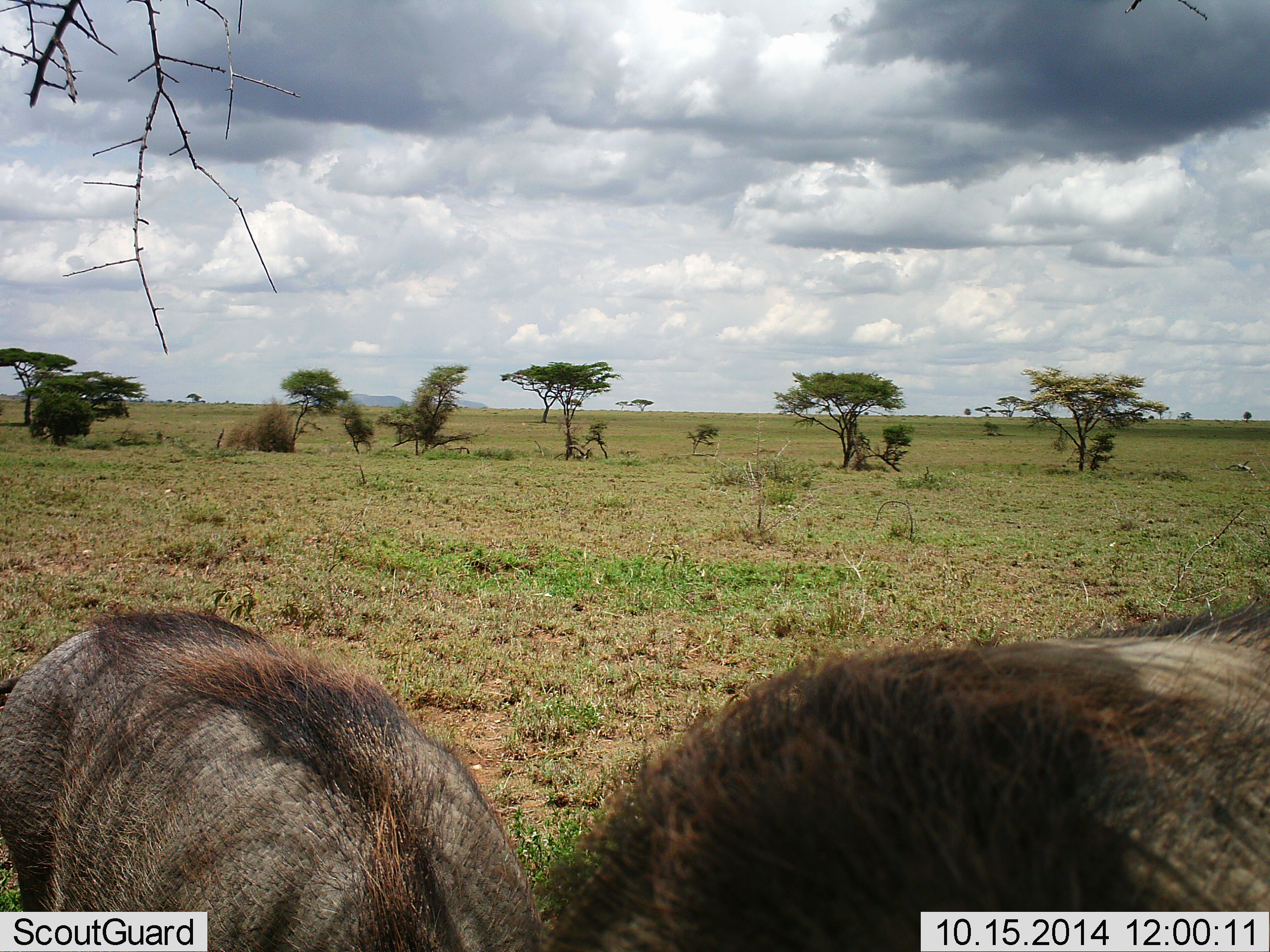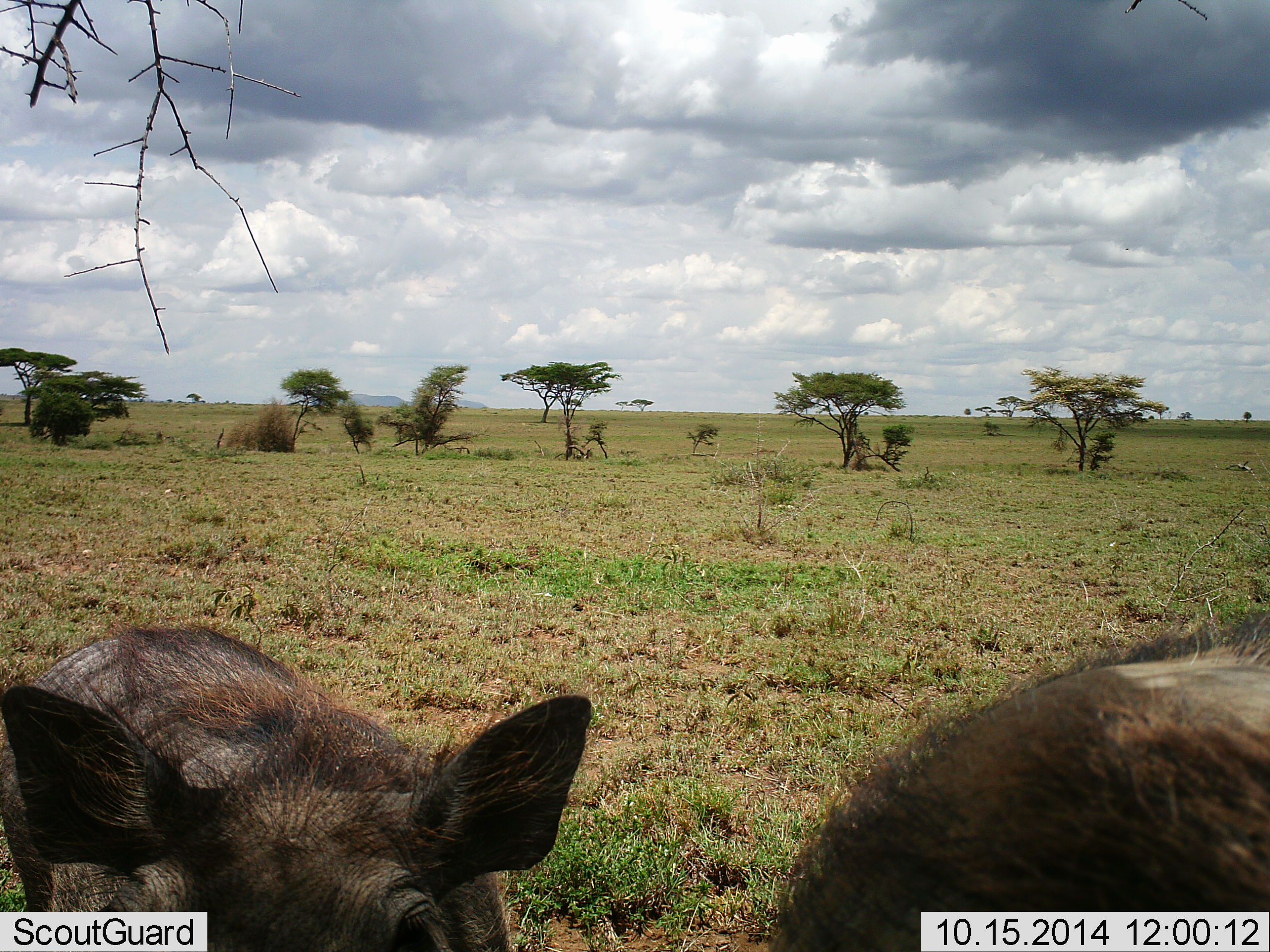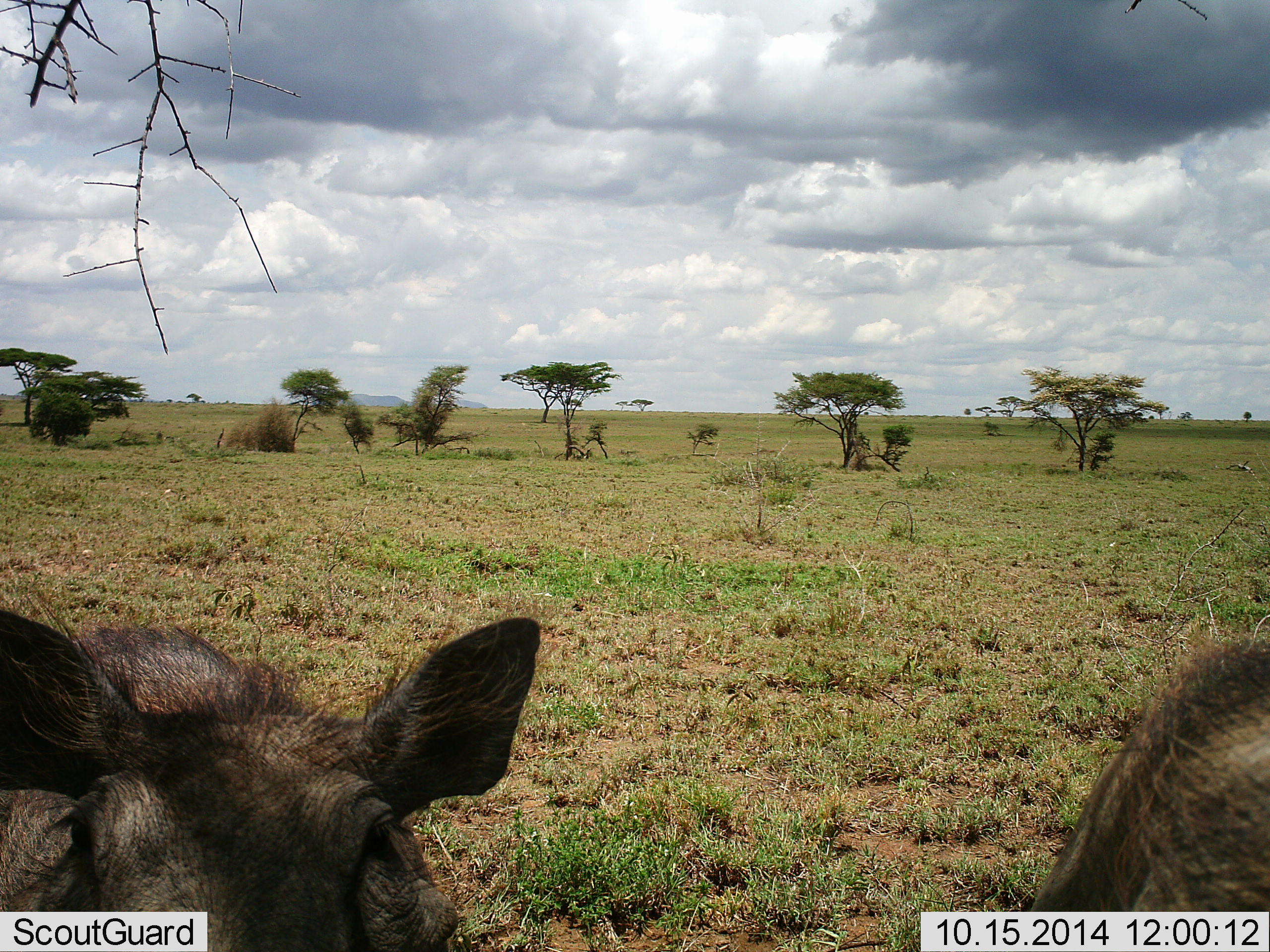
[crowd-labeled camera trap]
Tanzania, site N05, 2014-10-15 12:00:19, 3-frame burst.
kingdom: Animalia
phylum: Chordata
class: Mammalia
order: Artiodactyla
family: Suidae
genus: Phacochoerus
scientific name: Phacochoerus africanus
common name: warthog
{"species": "warthog (Phacochoerus africanus)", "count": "2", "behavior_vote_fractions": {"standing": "80%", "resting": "0%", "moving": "10%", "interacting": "20%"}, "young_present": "0%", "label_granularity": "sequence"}